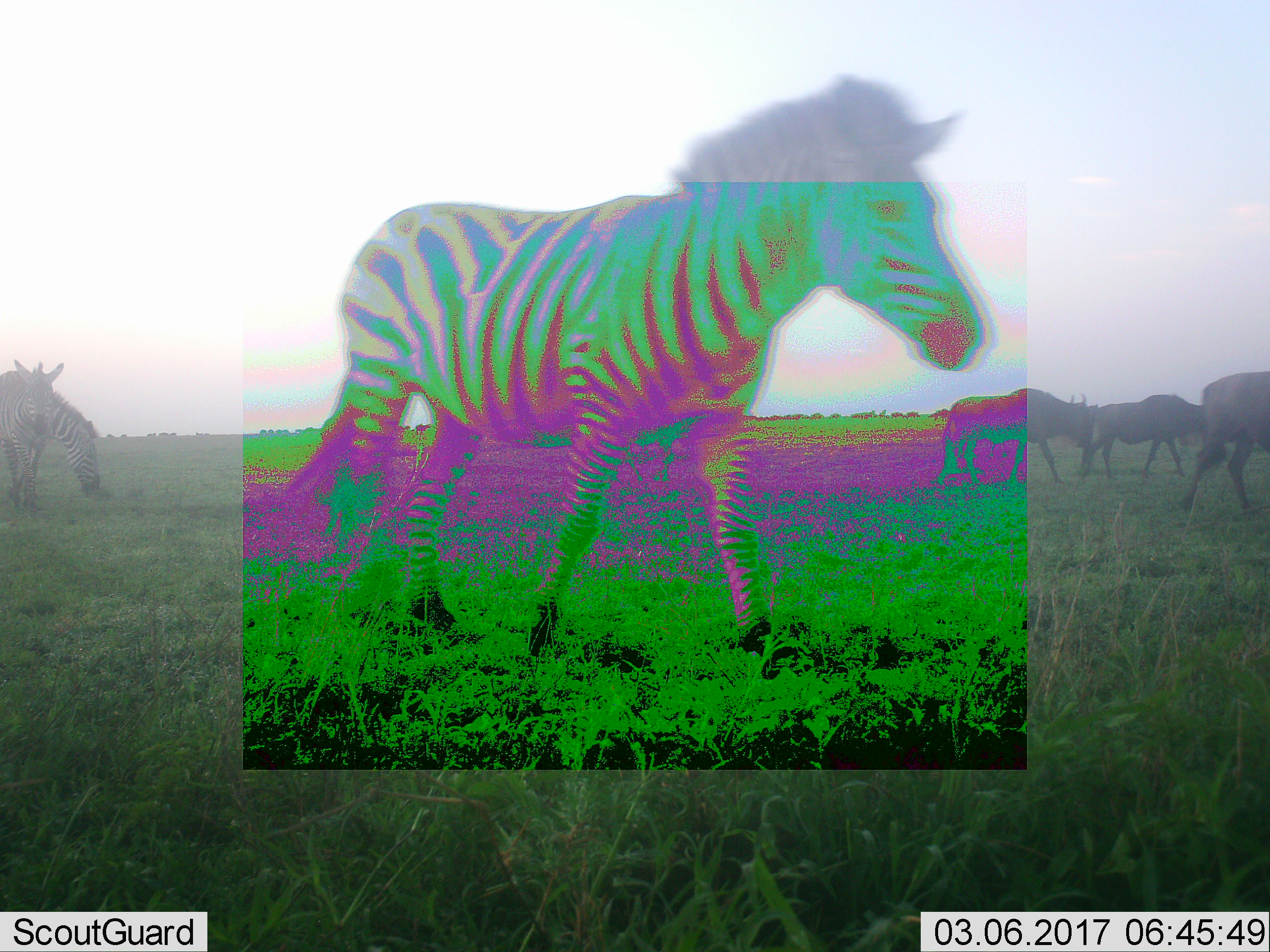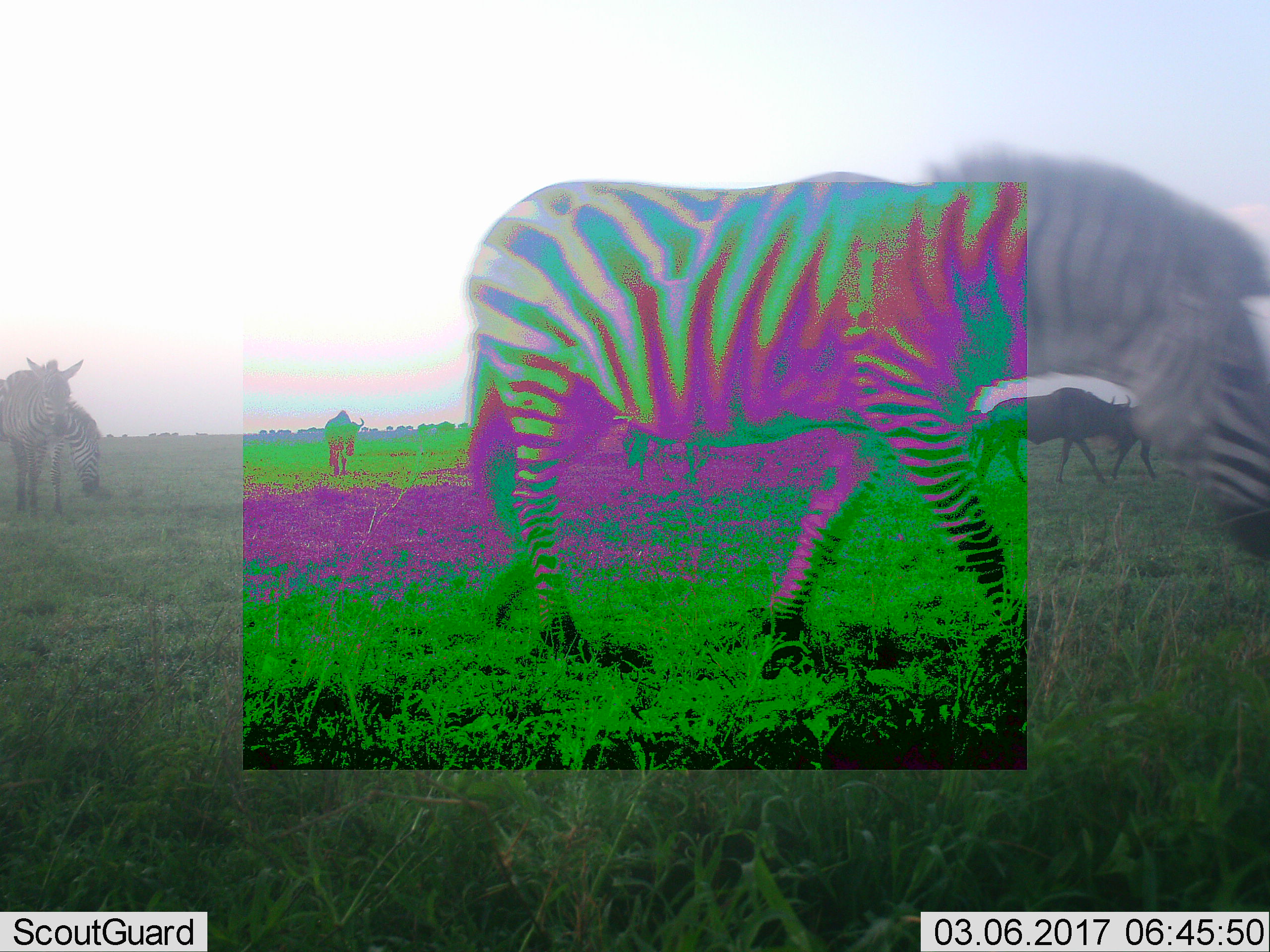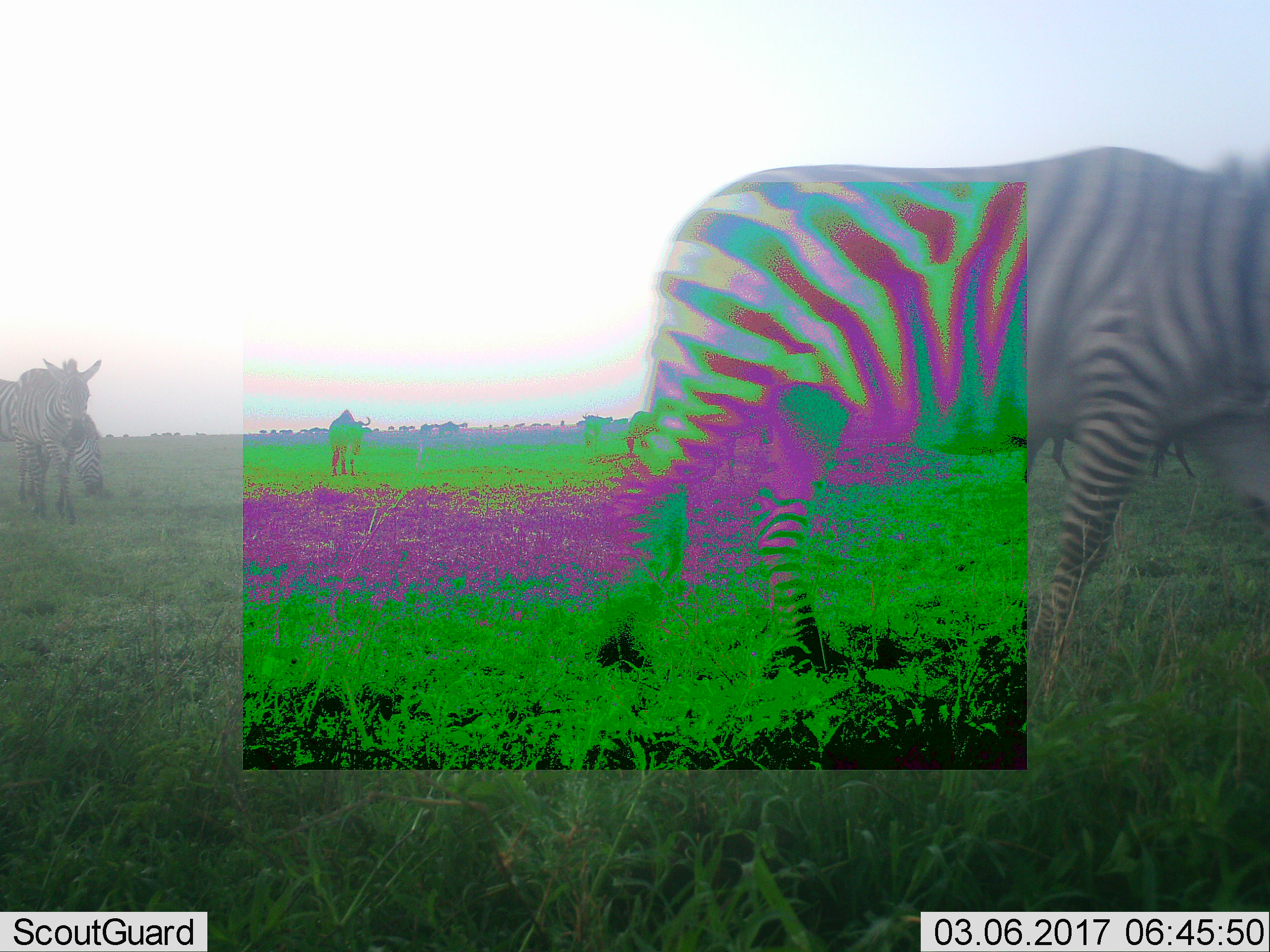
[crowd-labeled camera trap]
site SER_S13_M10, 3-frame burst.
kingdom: Animalia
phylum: Chordata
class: Mammalia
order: Artiodactyla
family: Bovidae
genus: Connochaetes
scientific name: Connochaetes taurinus taurinus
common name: blue wildebeest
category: wildebeestblue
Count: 11-50.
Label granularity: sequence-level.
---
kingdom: Animalia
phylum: Chordata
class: Mammalia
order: Perissodactyla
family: Equidae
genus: Equus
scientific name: Equus quagga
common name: plains zebra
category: zebraplains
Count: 3.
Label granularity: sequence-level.